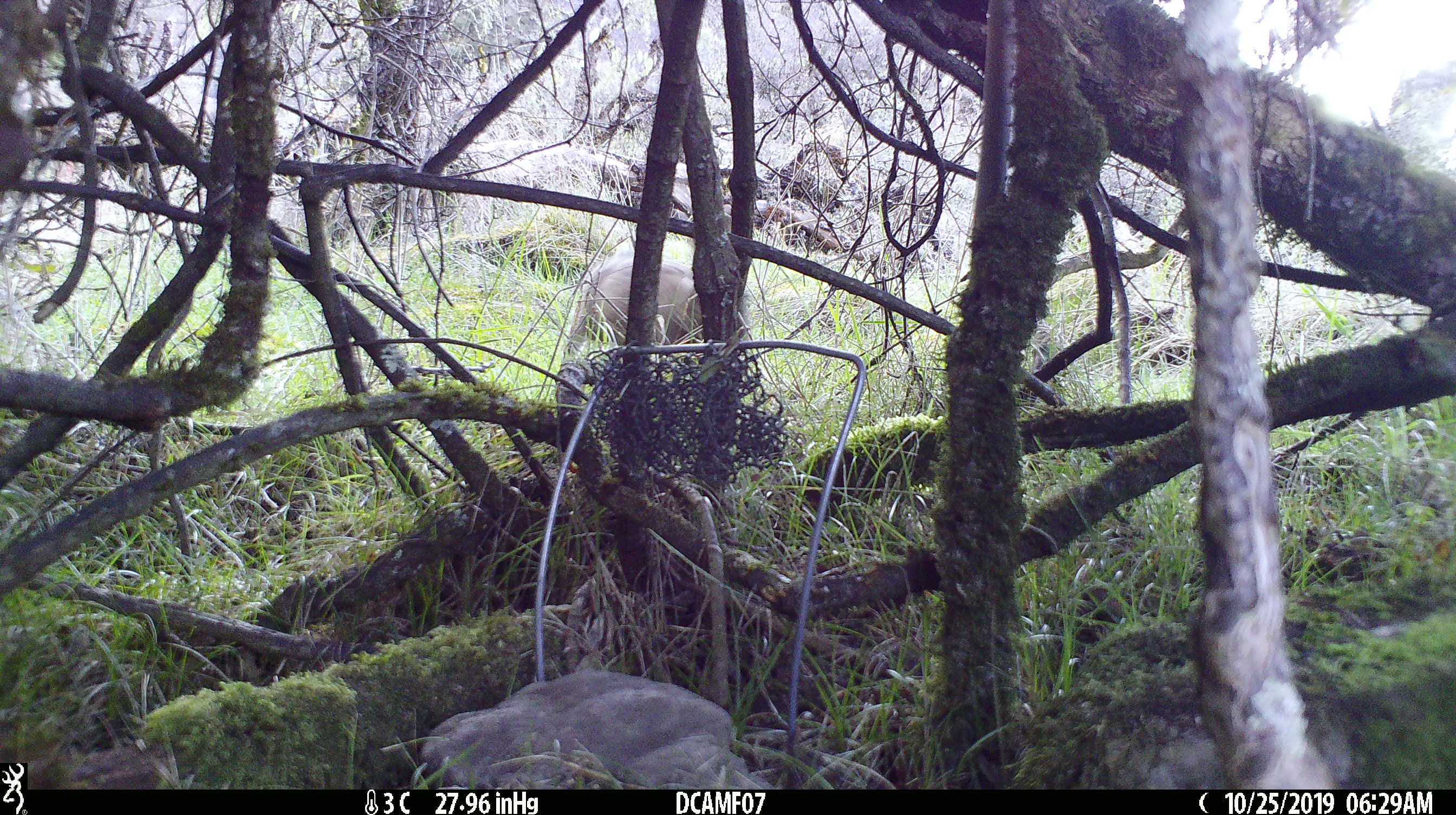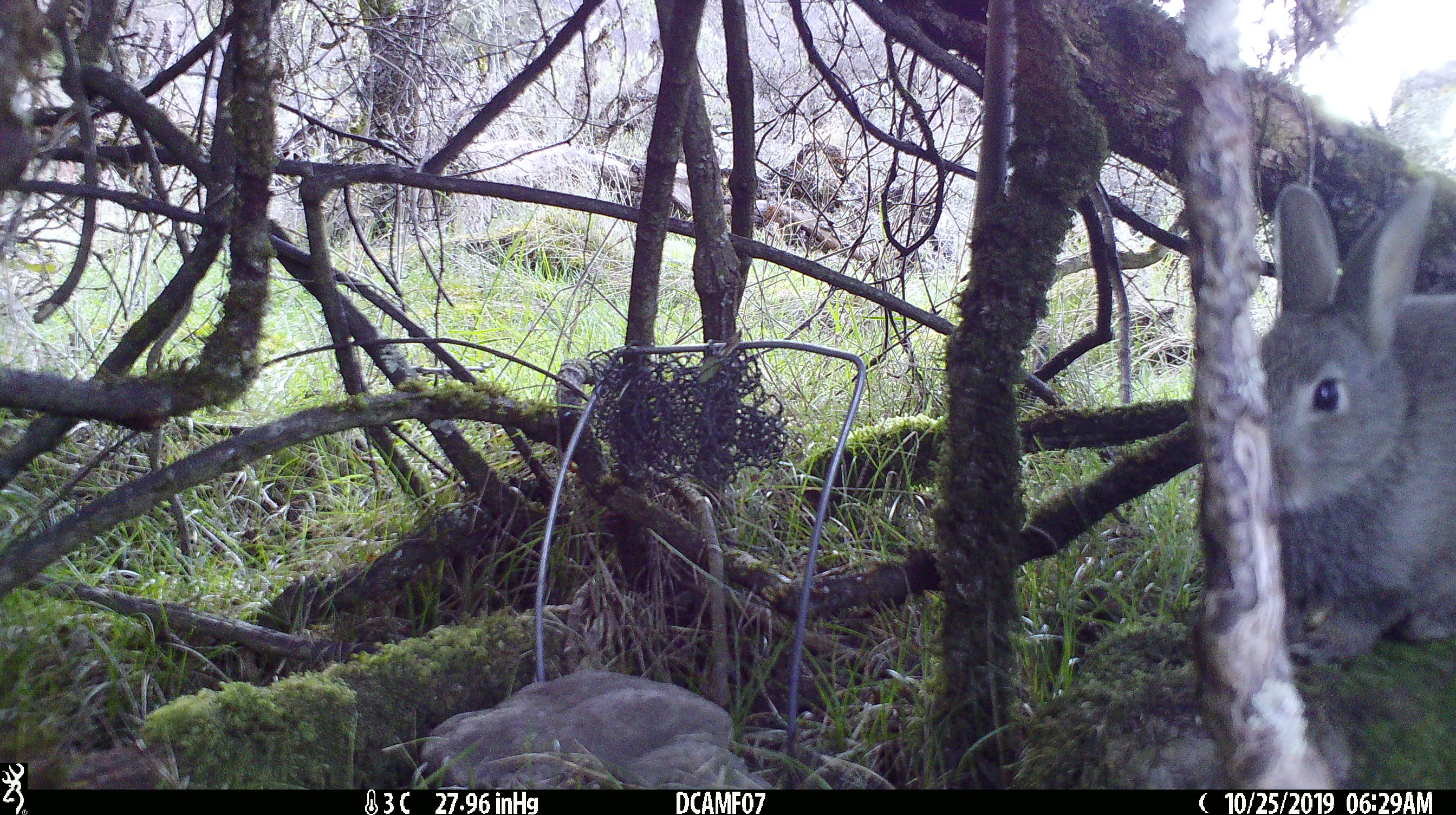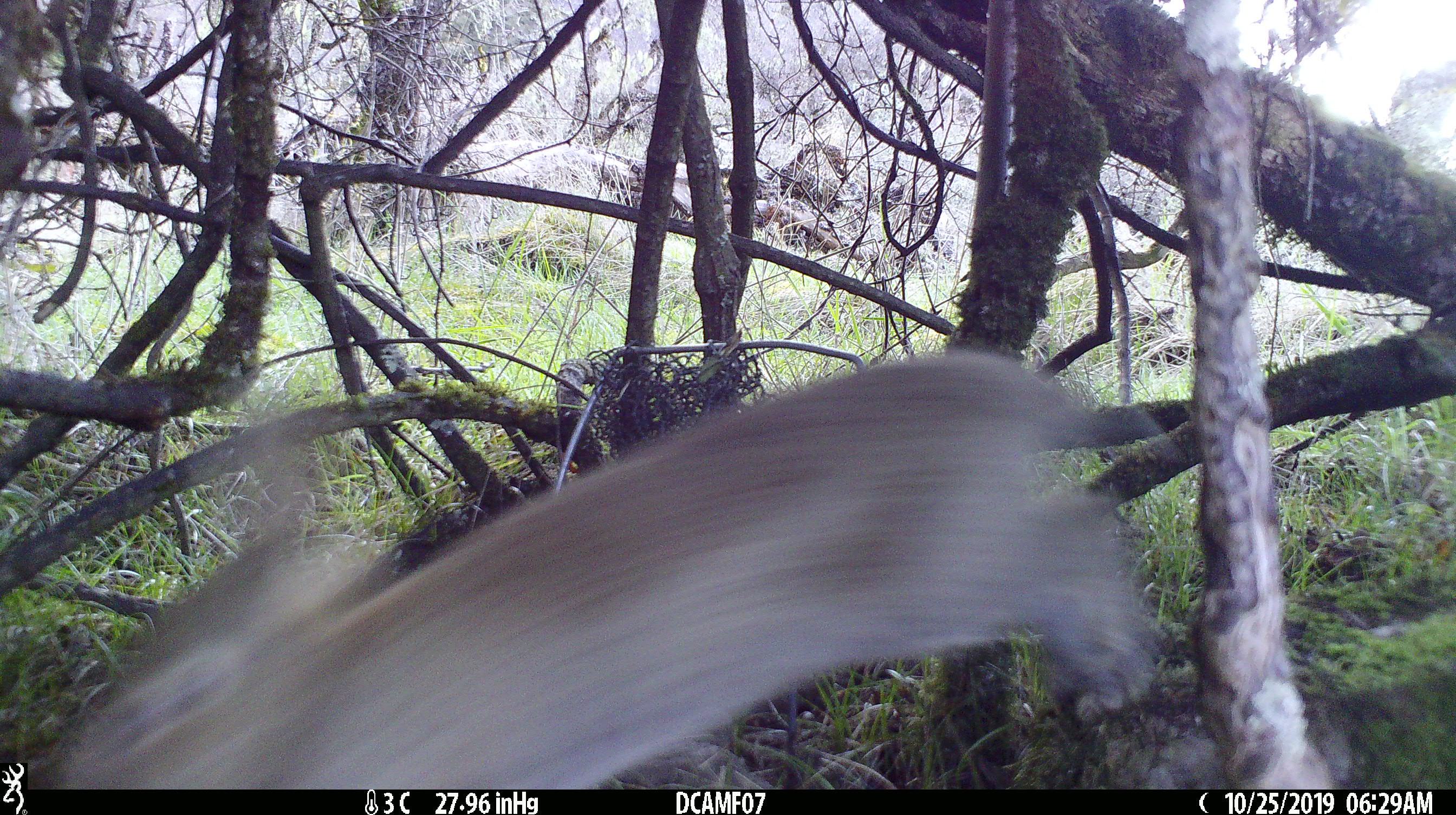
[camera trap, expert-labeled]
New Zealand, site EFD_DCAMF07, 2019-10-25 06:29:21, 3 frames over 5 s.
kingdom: Animalia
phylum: Chordata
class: Mammalia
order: Lagomorpha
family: Leporidae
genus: Oryctolagus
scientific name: Oryctolagus cuniculus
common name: european rabbit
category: rabbit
Rabbit (european rabbit) (Oryctolagus cuniculus).